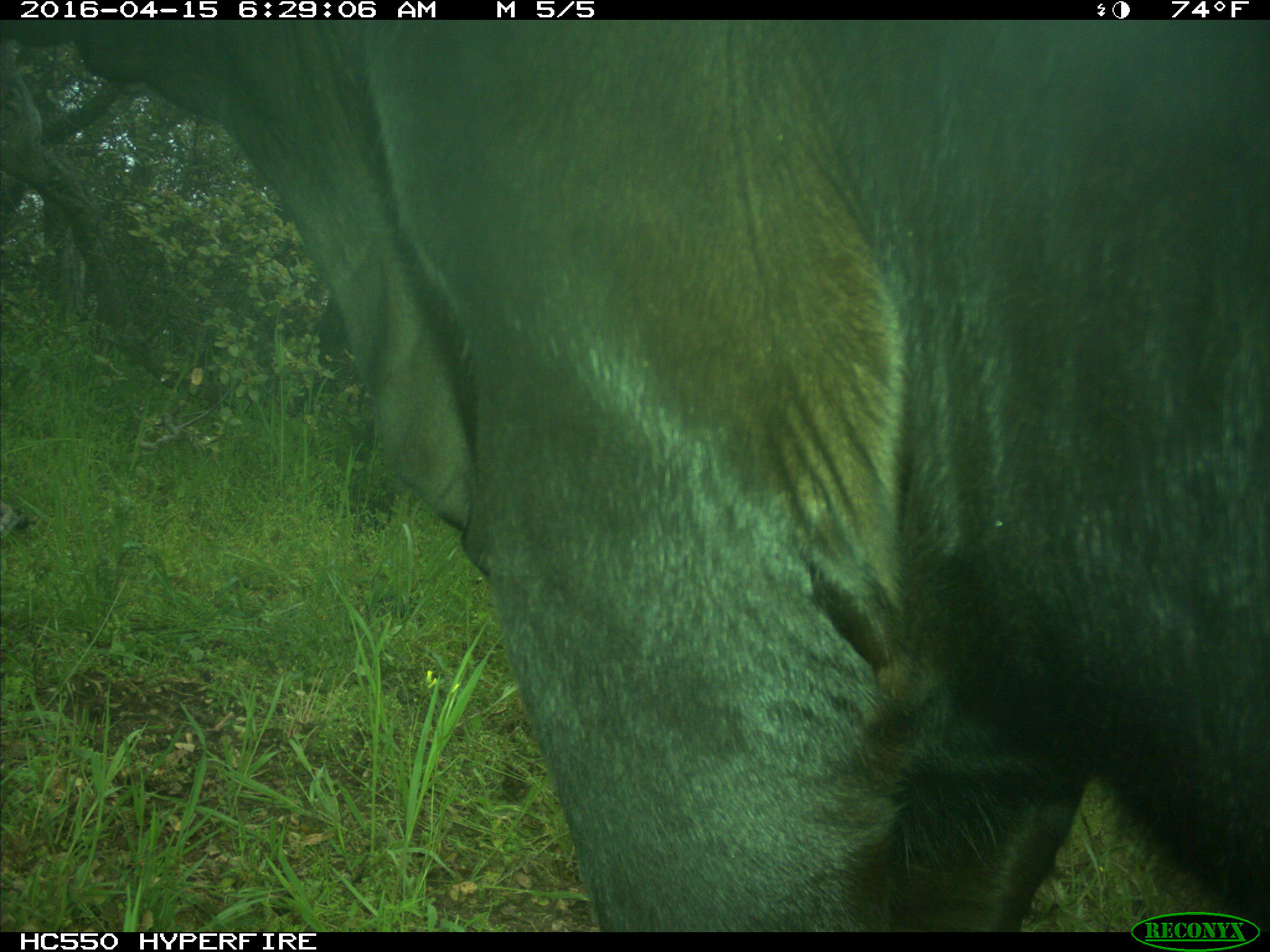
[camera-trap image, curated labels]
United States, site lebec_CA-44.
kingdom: Animalia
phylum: Chordata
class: Mammalia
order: Artiodactyla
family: Bovidae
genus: Bos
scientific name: Bos taurus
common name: domestic cow